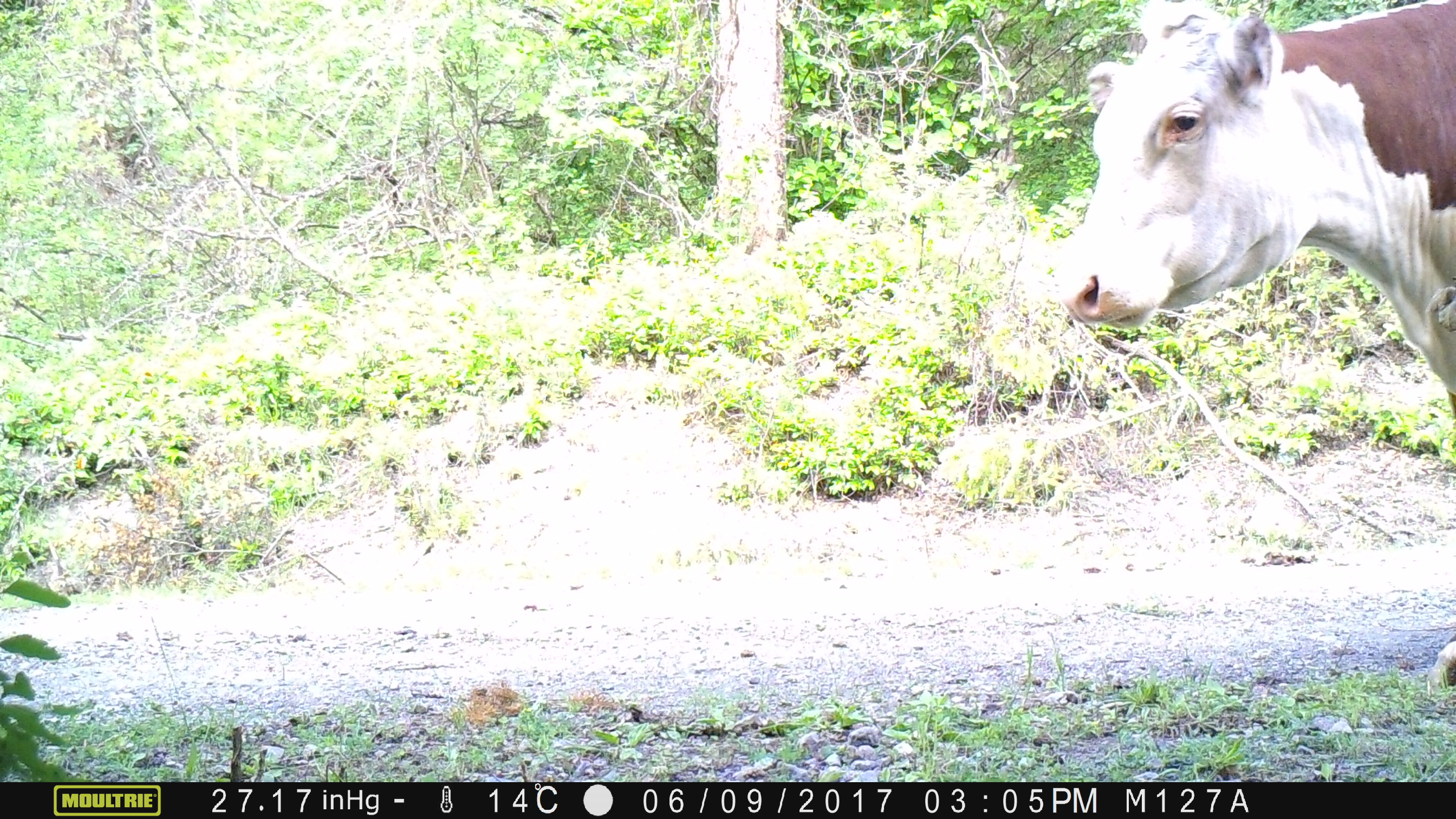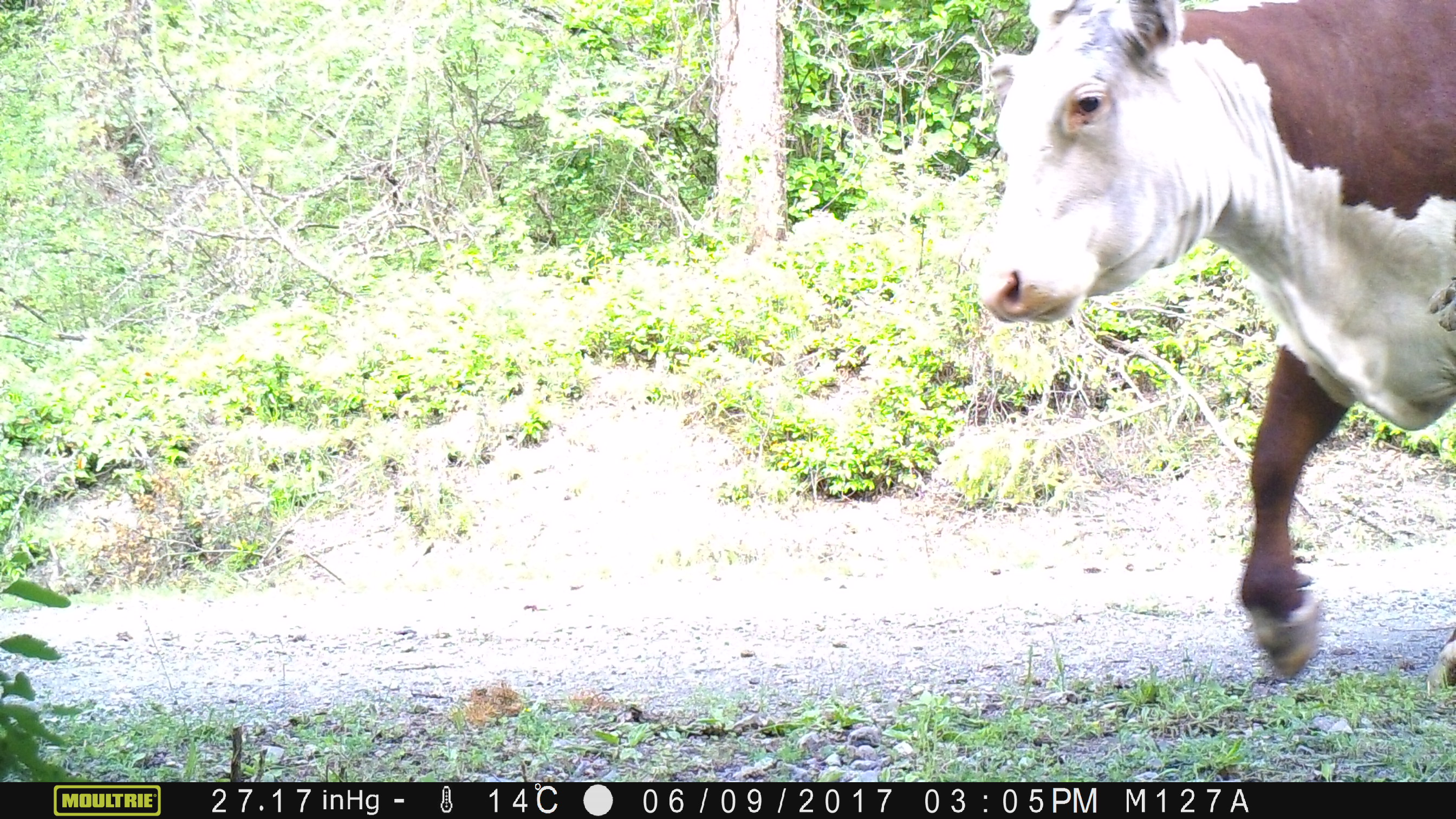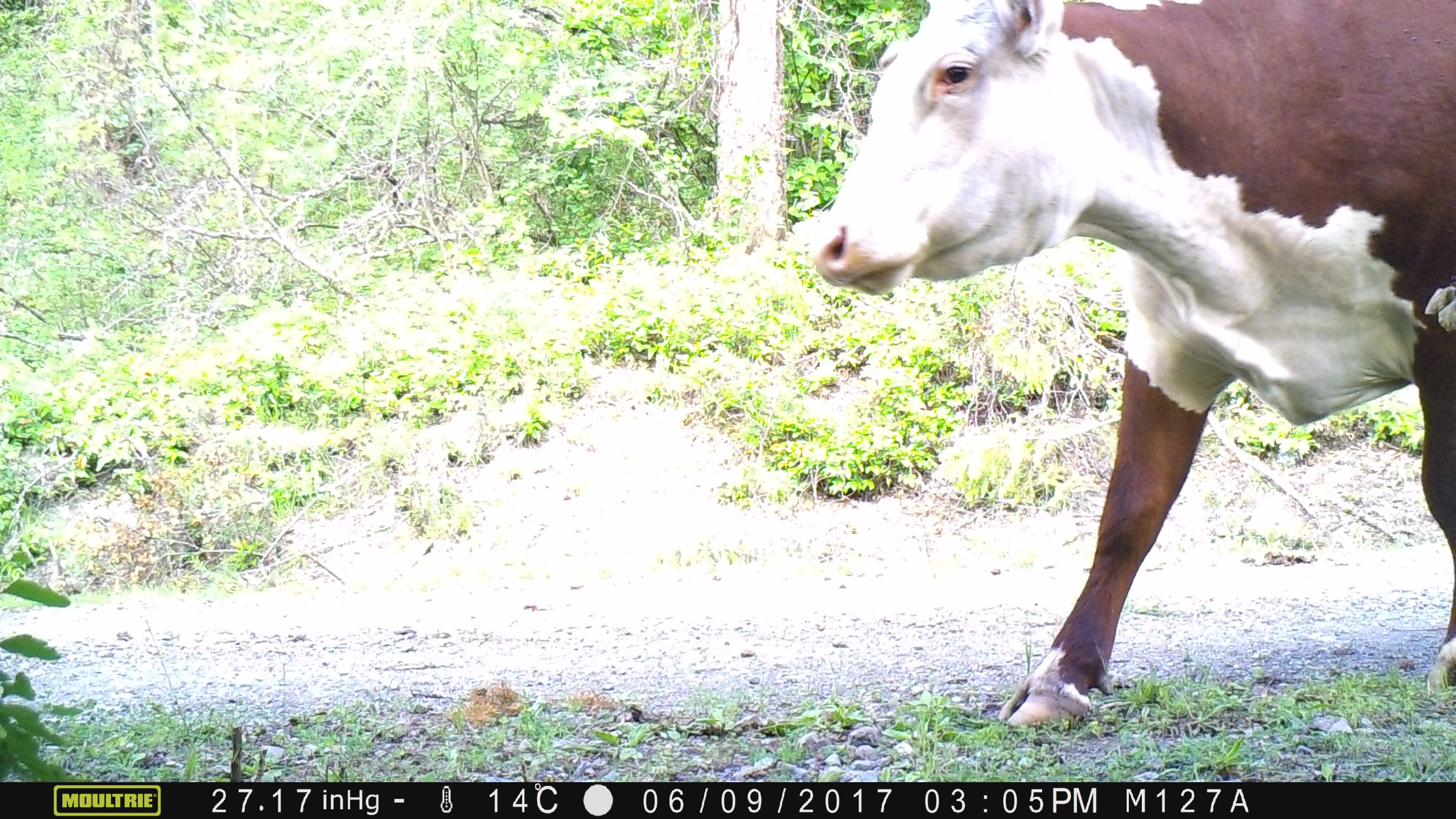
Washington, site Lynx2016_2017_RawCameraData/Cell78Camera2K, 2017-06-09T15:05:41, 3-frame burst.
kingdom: Animalia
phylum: Chordata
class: Mammalia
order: Artiodactyla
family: Bovidae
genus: Bos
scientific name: Bos taurus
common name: domestic cattle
Domestic cattle (Bos taurus). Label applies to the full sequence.